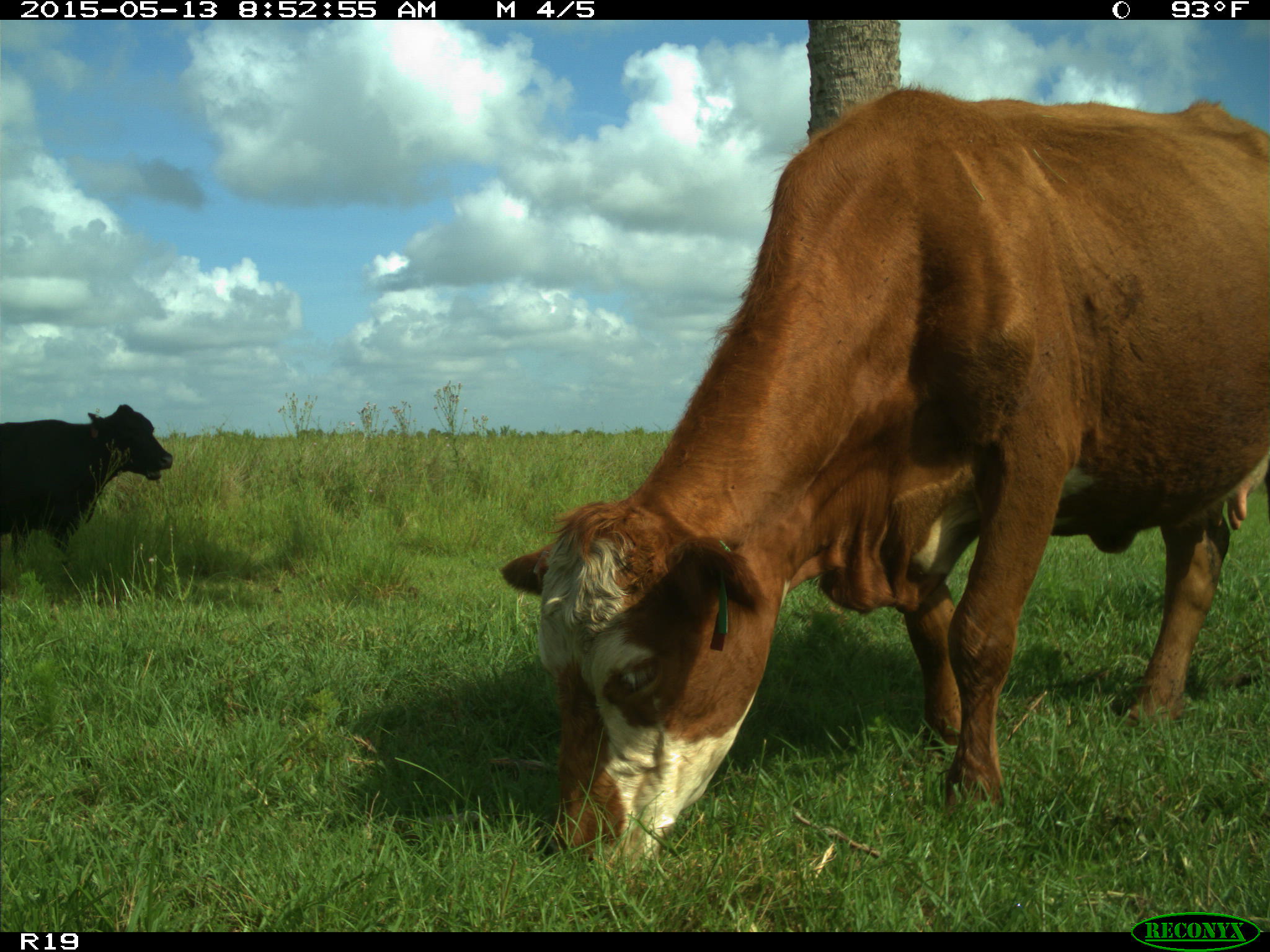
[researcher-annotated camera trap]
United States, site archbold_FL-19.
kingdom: Animalia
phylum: Chordata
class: Mammalia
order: Artiodactyla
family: Bovidae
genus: Bos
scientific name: Bos taurus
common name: domestic cow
Bos taurus (domestic cow).